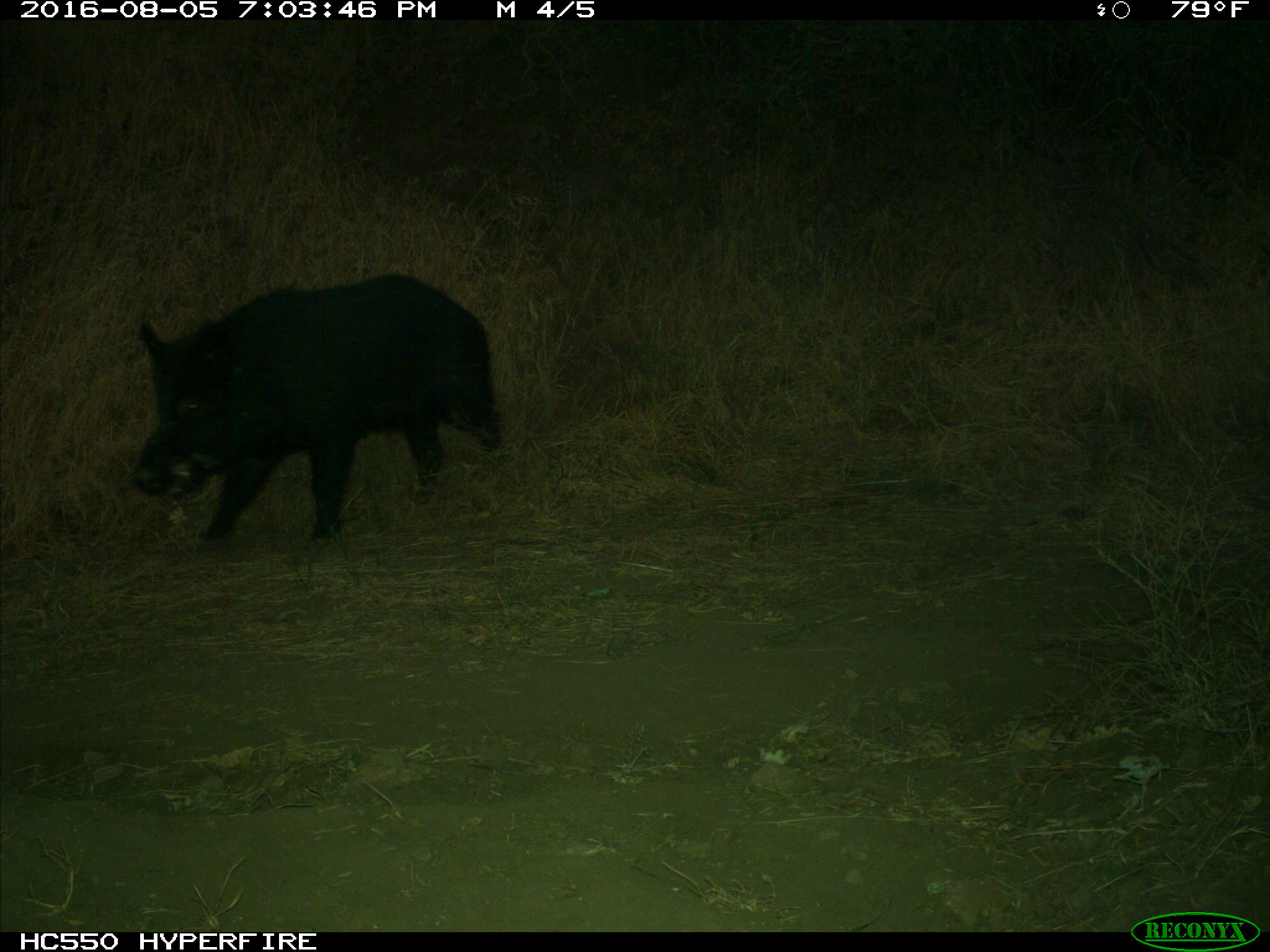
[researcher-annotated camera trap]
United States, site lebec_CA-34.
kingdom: Animalia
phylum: Chordata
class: Mammalia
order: Artiodactyla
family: Suidae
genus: Sus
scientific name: Sus scrofa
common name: wild boar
Sus scrofa (wild boar).